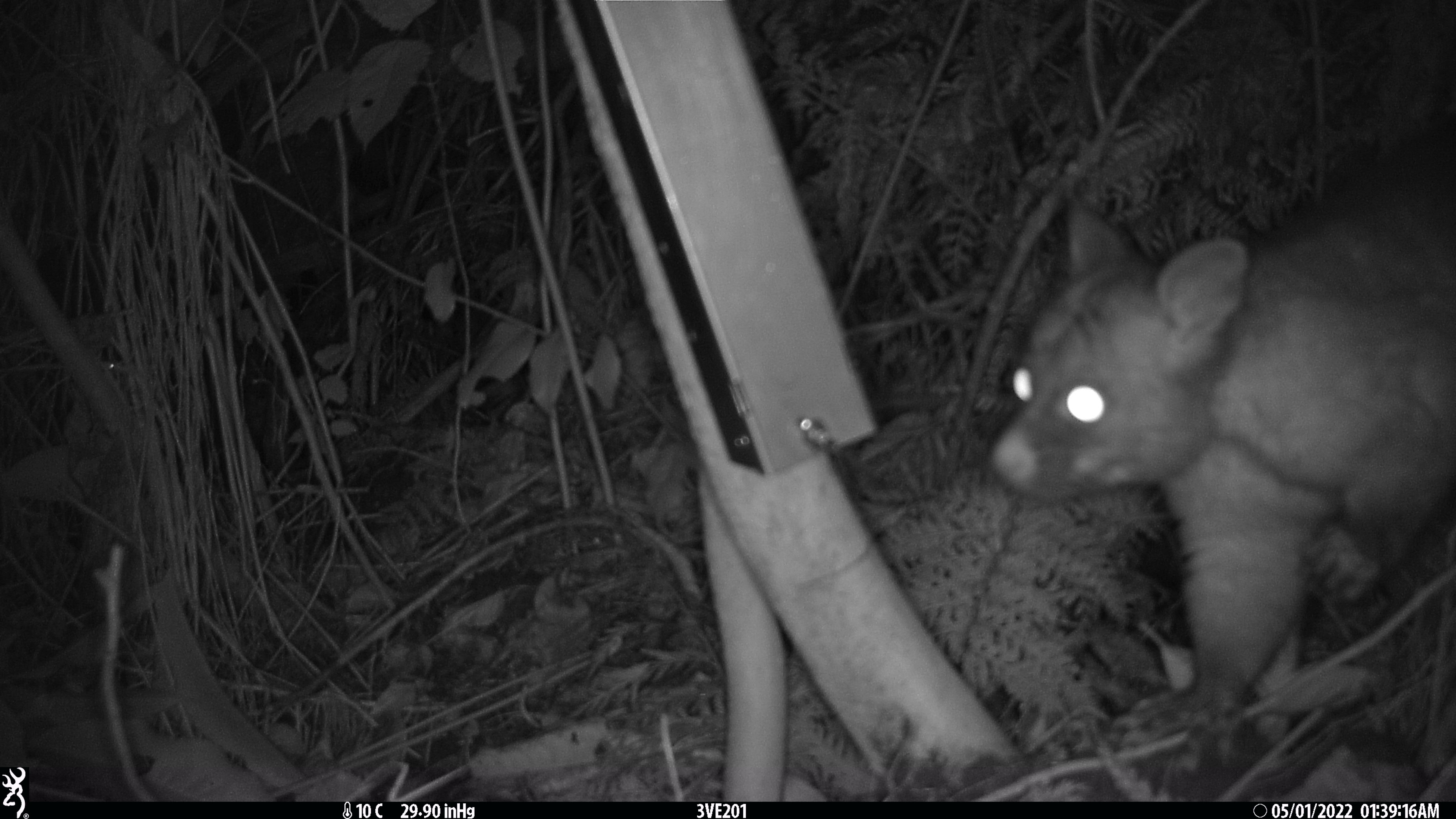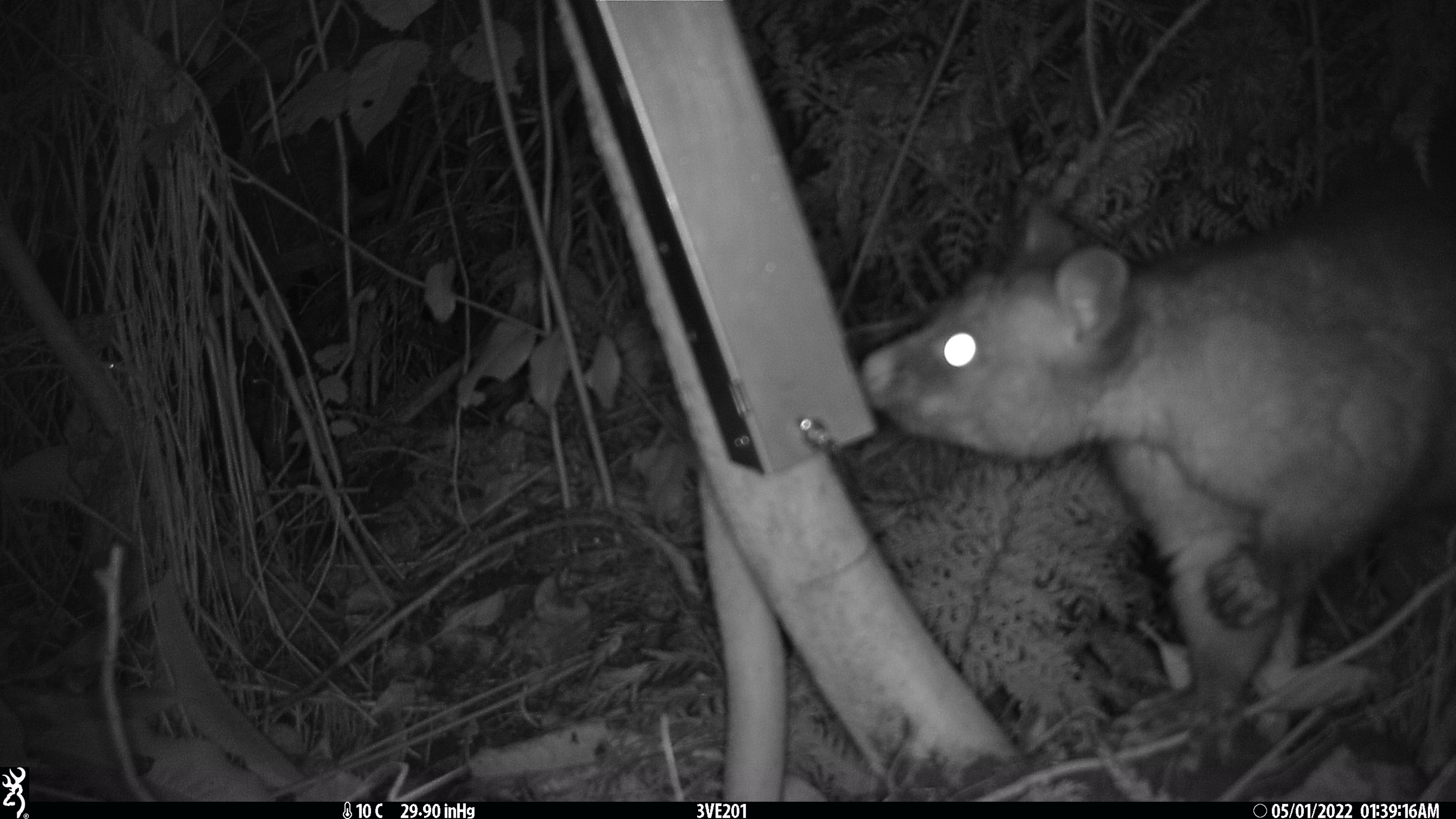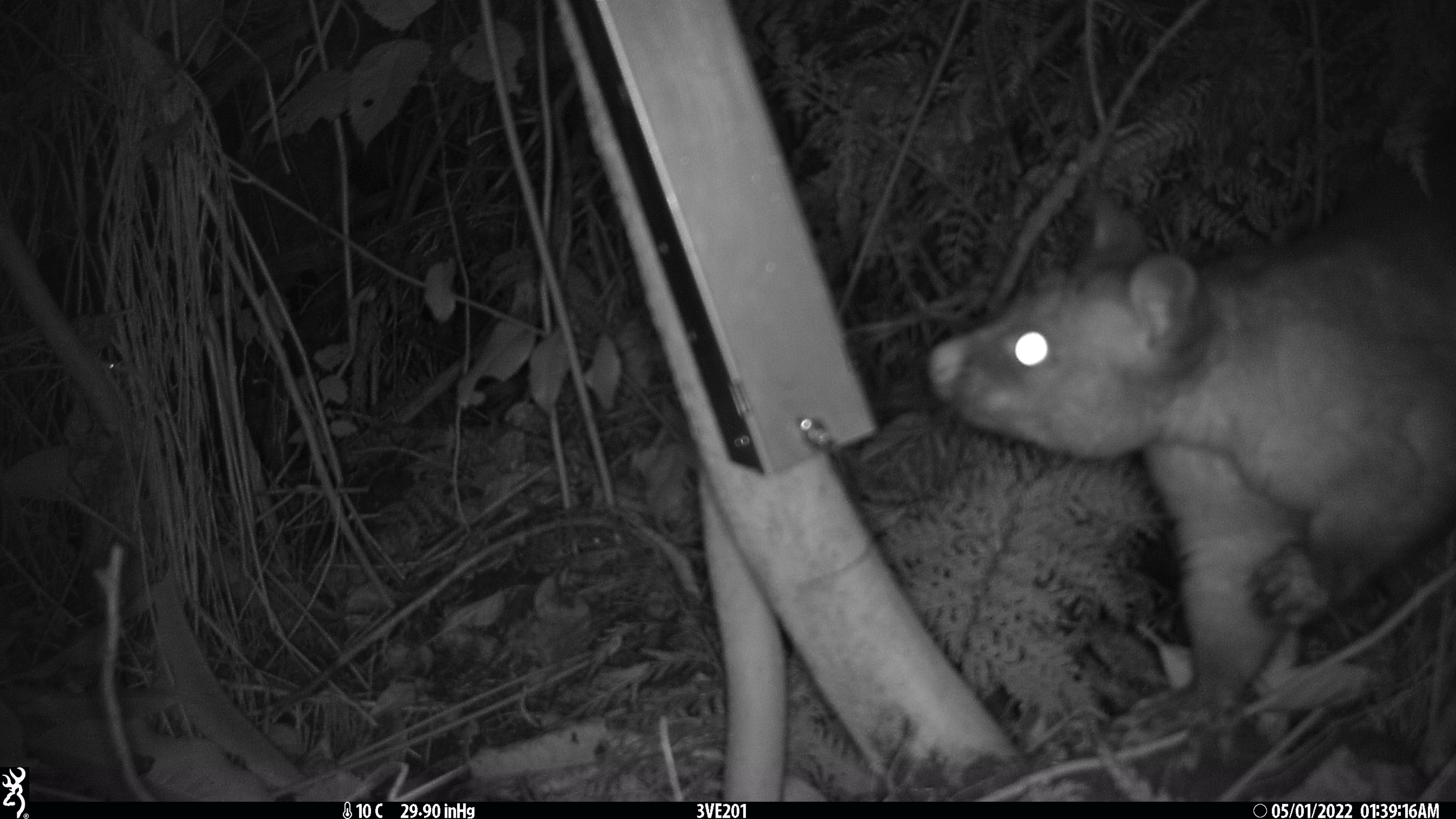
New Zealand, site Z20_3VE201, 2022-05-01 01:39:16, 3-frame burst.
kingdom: Animalia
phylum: Chordata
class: Mammalia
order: Diprotodontia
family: Phalangeridae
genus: Trichosurus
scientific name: Trichosurus vulpecula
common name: common brushtail possum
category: possum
Possum (common brushtail possum) (Trichosurus vulpecula).